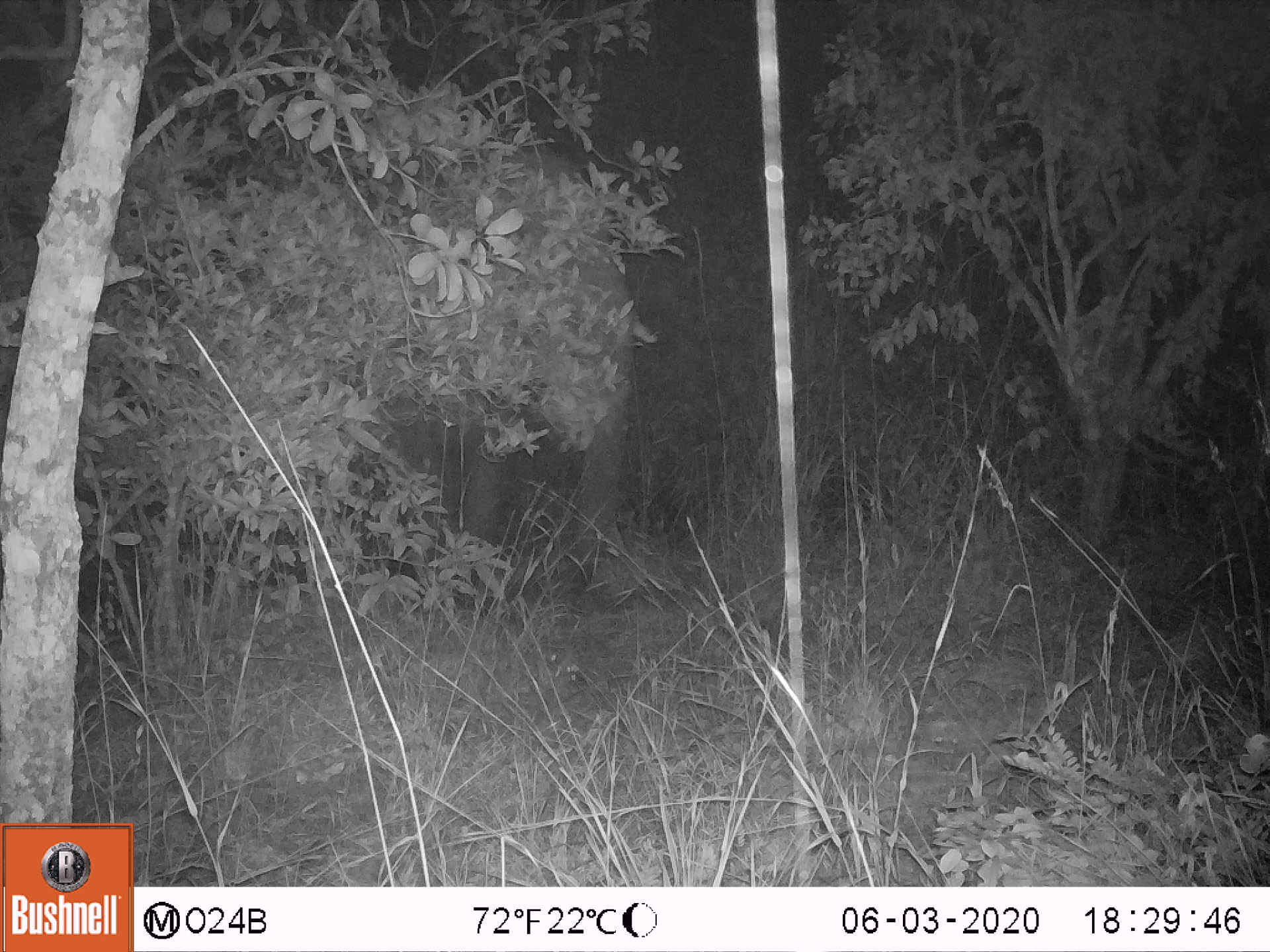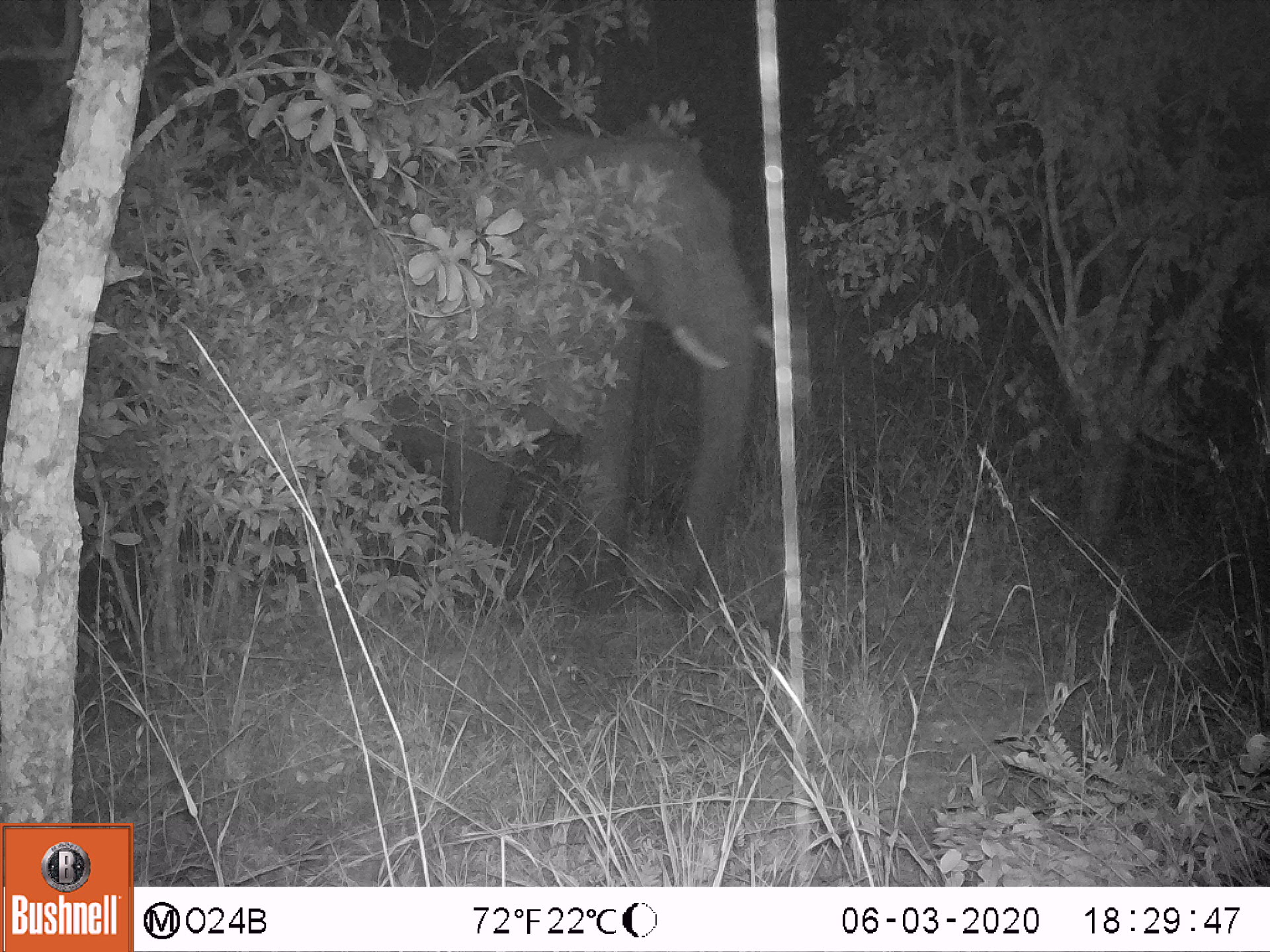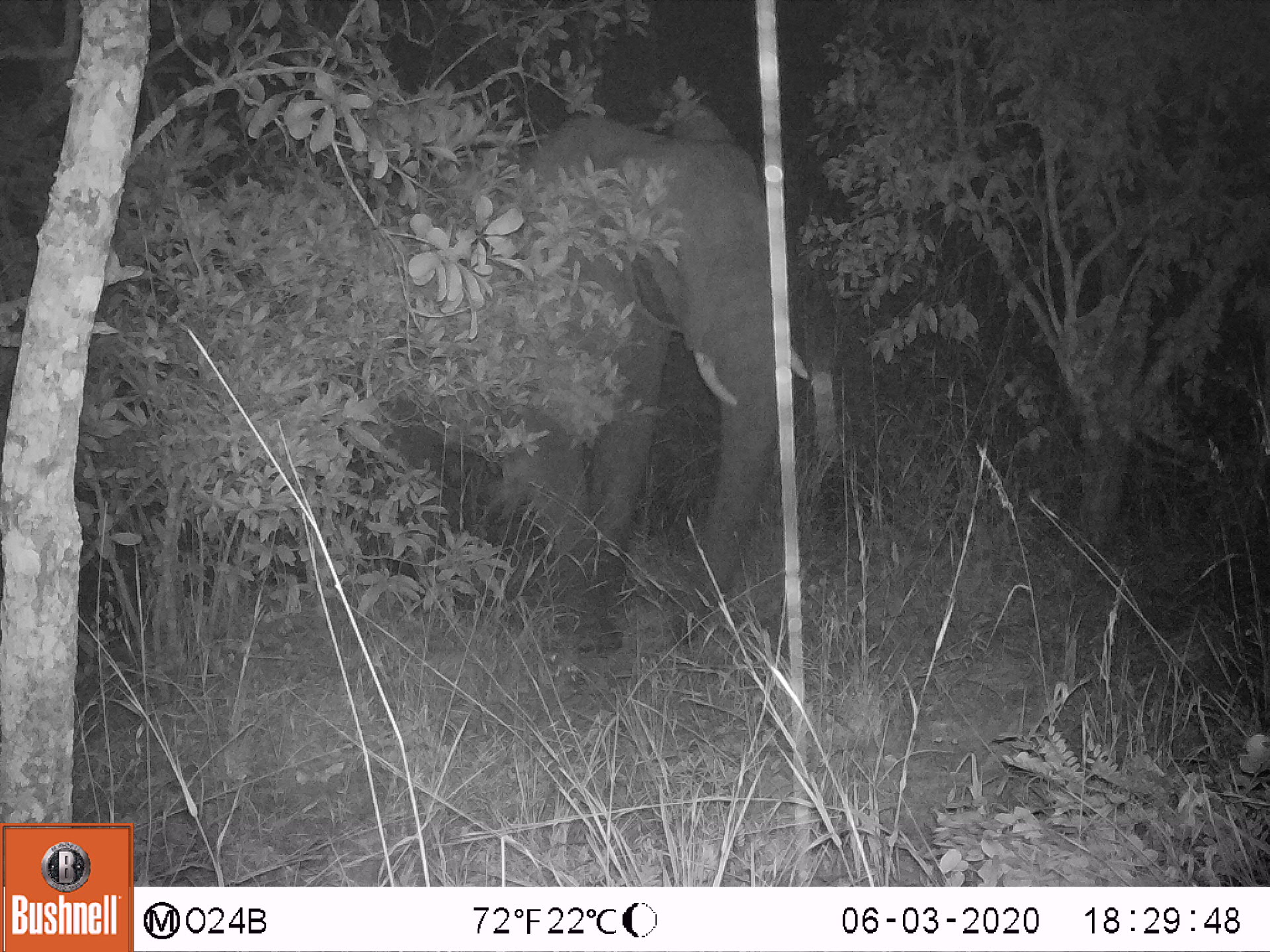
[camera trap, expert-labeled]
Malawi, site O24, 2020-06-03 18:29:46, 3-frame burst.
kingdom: Animalia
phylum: Chordata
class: Mammalia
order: Proboscidea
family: Elephantidae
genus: Loxodonta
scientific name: Loxodonta africana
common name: african savanna elephant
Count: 1.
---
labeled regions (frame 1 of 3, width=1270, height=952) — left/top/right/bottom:
african savanna elephant: 465/135/661/564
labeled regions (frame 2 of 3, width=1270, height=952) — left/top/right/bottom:
african savanna elephant: 455/117/784/607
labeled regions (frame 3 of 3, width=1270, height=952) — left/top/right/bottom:
african savanna elephant: 494/99/813/658